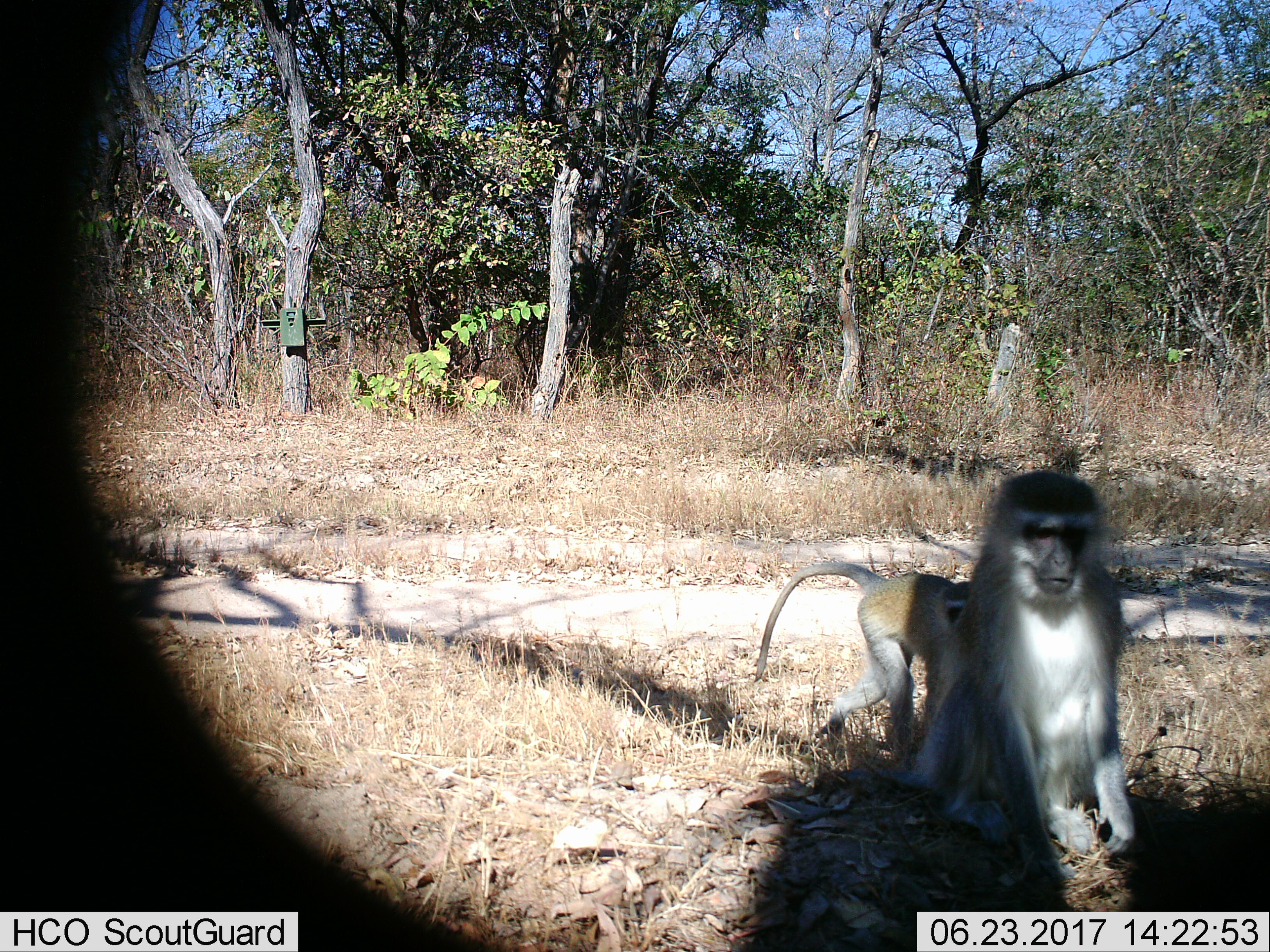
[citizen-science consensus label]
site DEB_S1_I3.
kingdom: Animalia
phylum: Chordata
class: Mammalia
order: Primates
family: Cercopithecidae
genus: Chlorocebus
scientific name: Chlorocebus pygerythrus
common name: vervet monkey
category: monkeyvervet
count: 2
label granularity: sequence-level